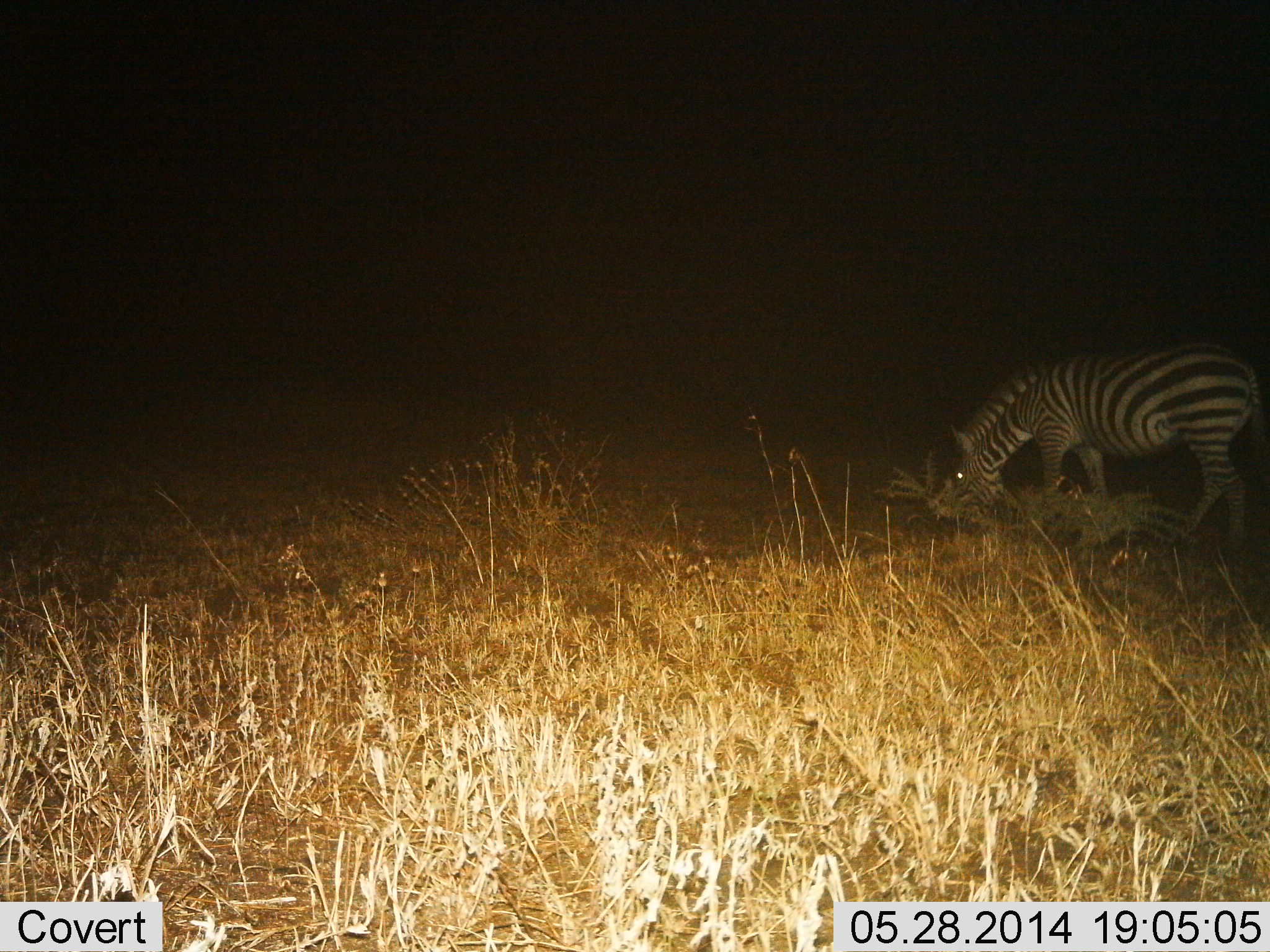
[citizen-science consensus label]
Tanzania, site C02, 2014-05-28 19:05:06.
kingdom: Animalia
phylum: Chordata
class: Mammalia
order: Perissodactyla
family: Equidae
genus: Equus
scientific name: Equus quagga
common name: plains zebra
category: zebra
Zebra (plains zebra) (Equus quagga), count 1. Behavior (volunteer vote fractions): standing 50%, resting 0%, moving 10%, interacting 0%. Young present (vote fraction): 0%. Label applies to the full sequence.